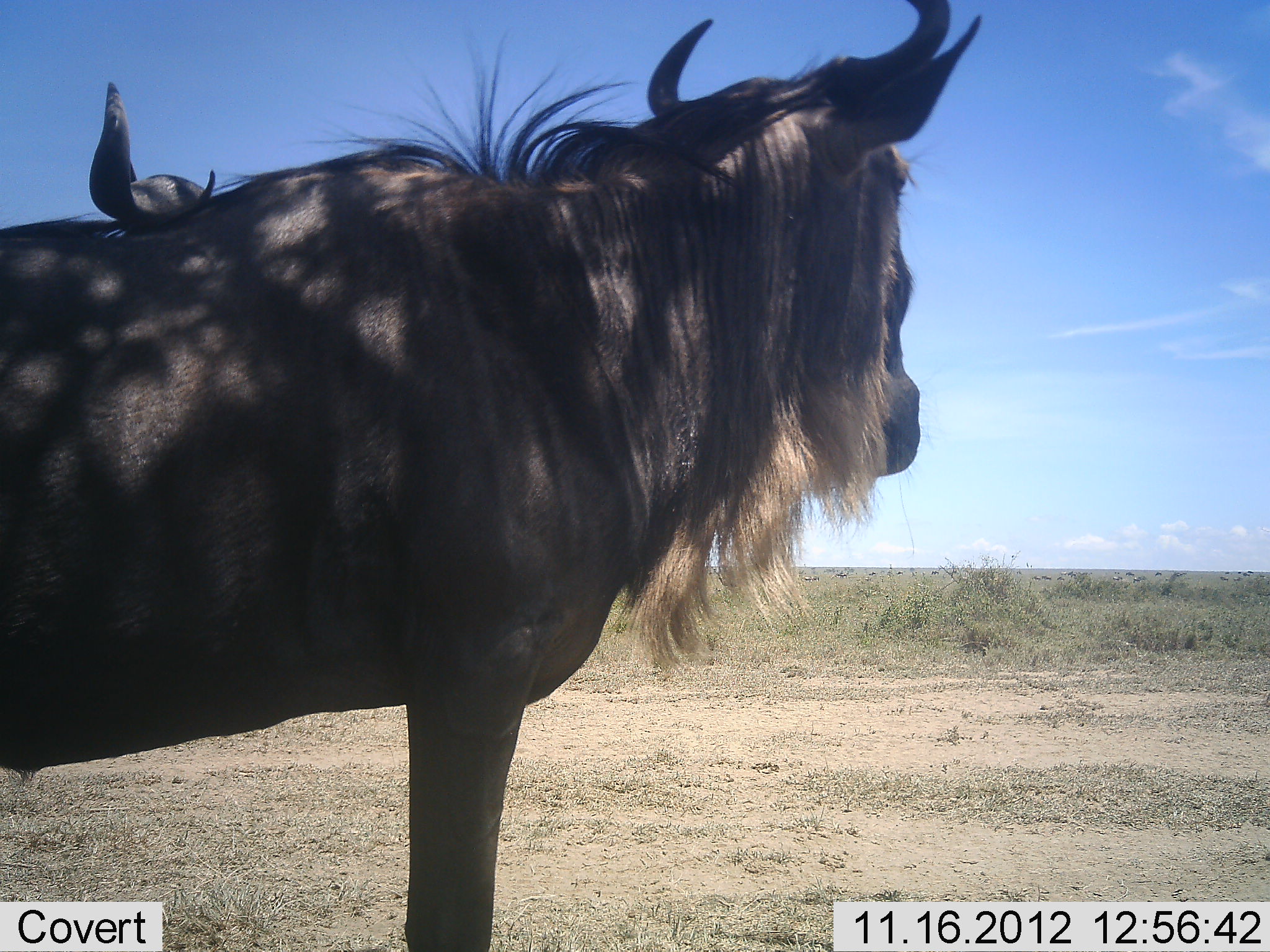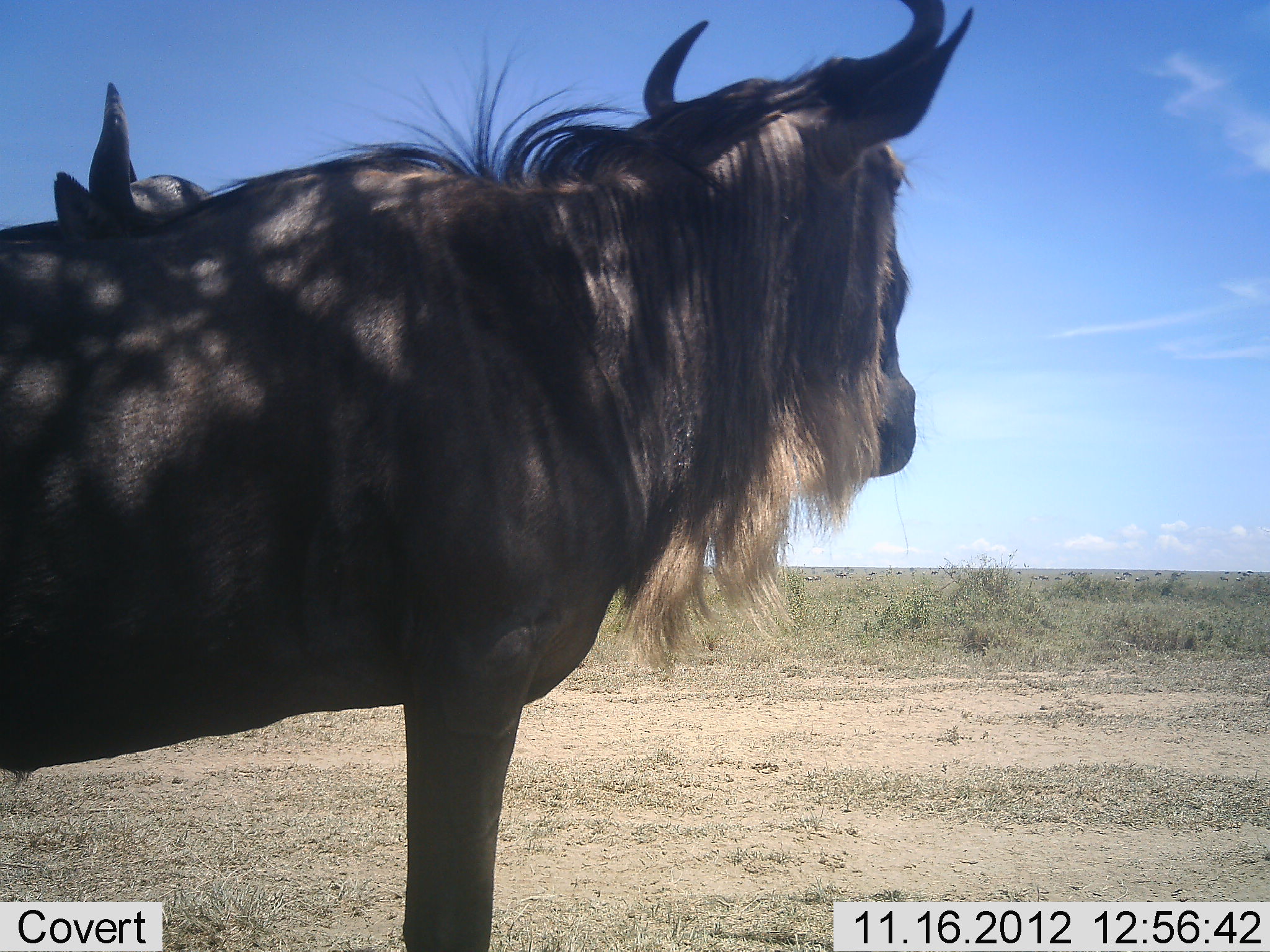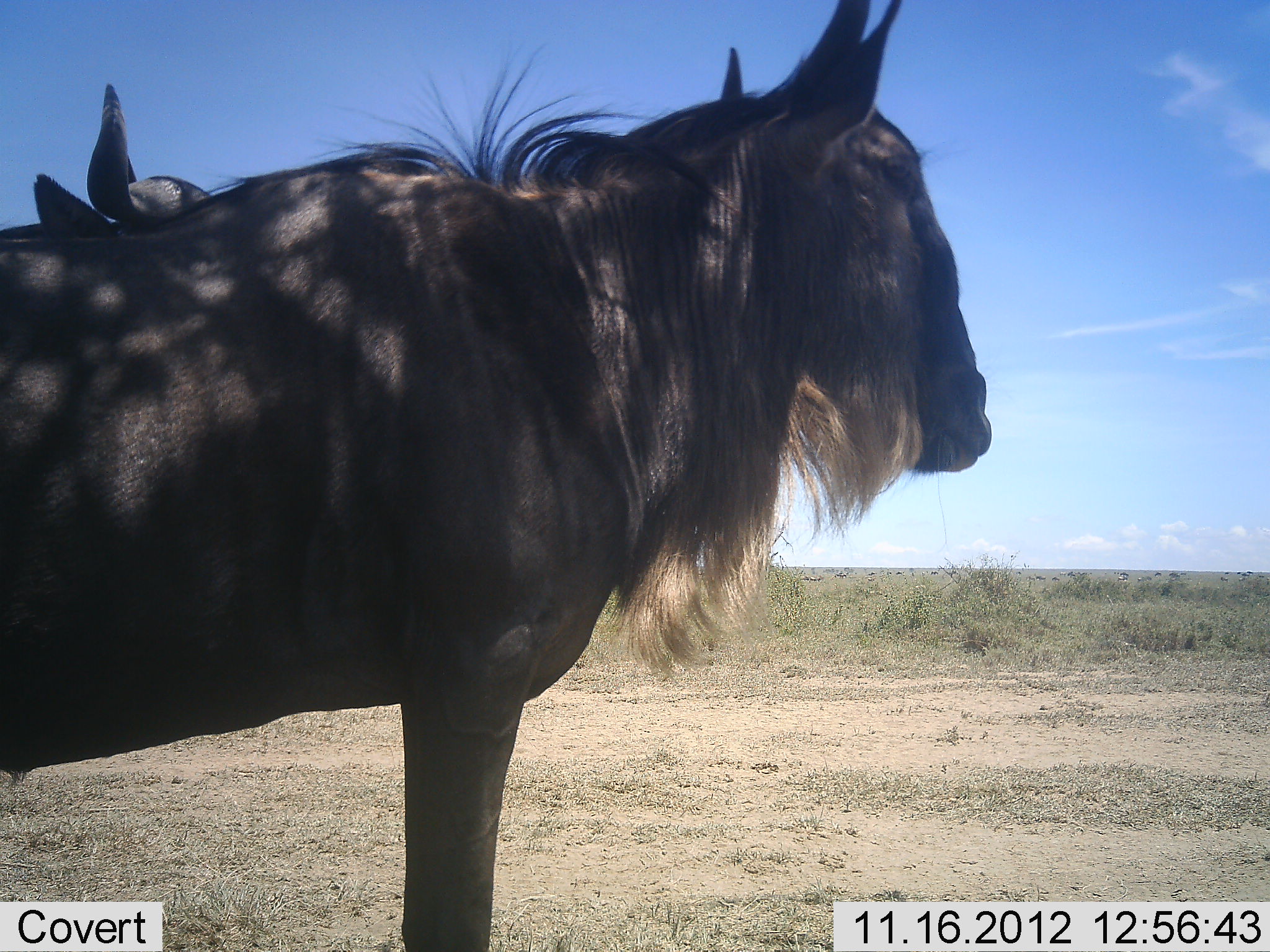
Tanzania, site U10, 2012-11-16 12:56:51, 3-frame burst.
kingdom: Animalia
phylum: Chordata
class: Mammalia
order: Artiodactyla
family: Bovidae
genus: Connochaetes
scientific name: Connochaetes taurinus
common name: blue wildebeest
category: wildebeest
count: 2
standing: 100%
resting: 0%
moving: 10%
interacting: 0%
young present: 0%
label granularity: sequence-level